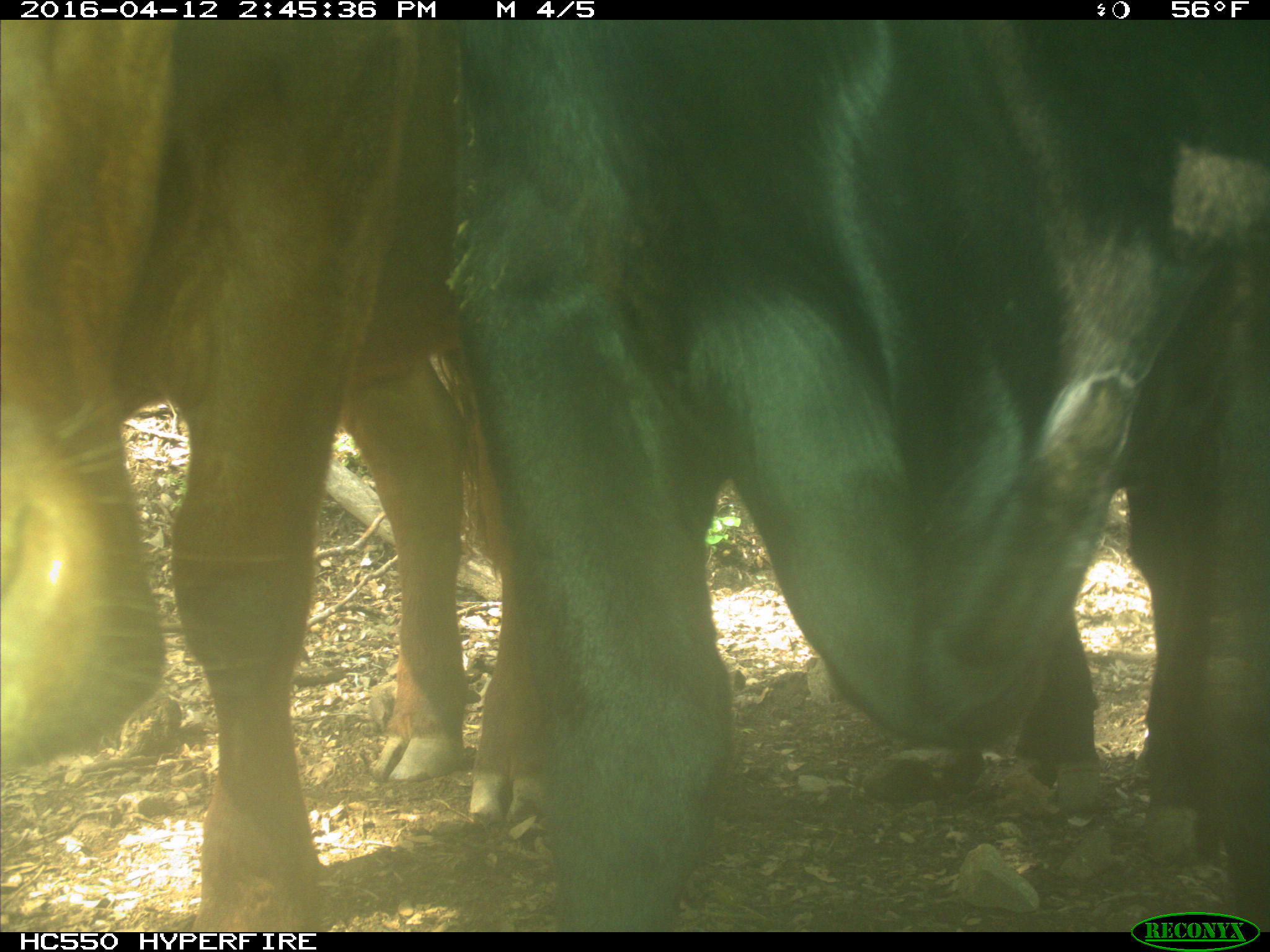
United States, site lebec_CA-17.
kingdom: Animalia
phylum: Chordata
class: Mammalia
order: Artiodactyla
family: Bovidae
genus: Bos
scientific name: Bos taurus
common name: domestic cow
Bos taurus (domestic cow).